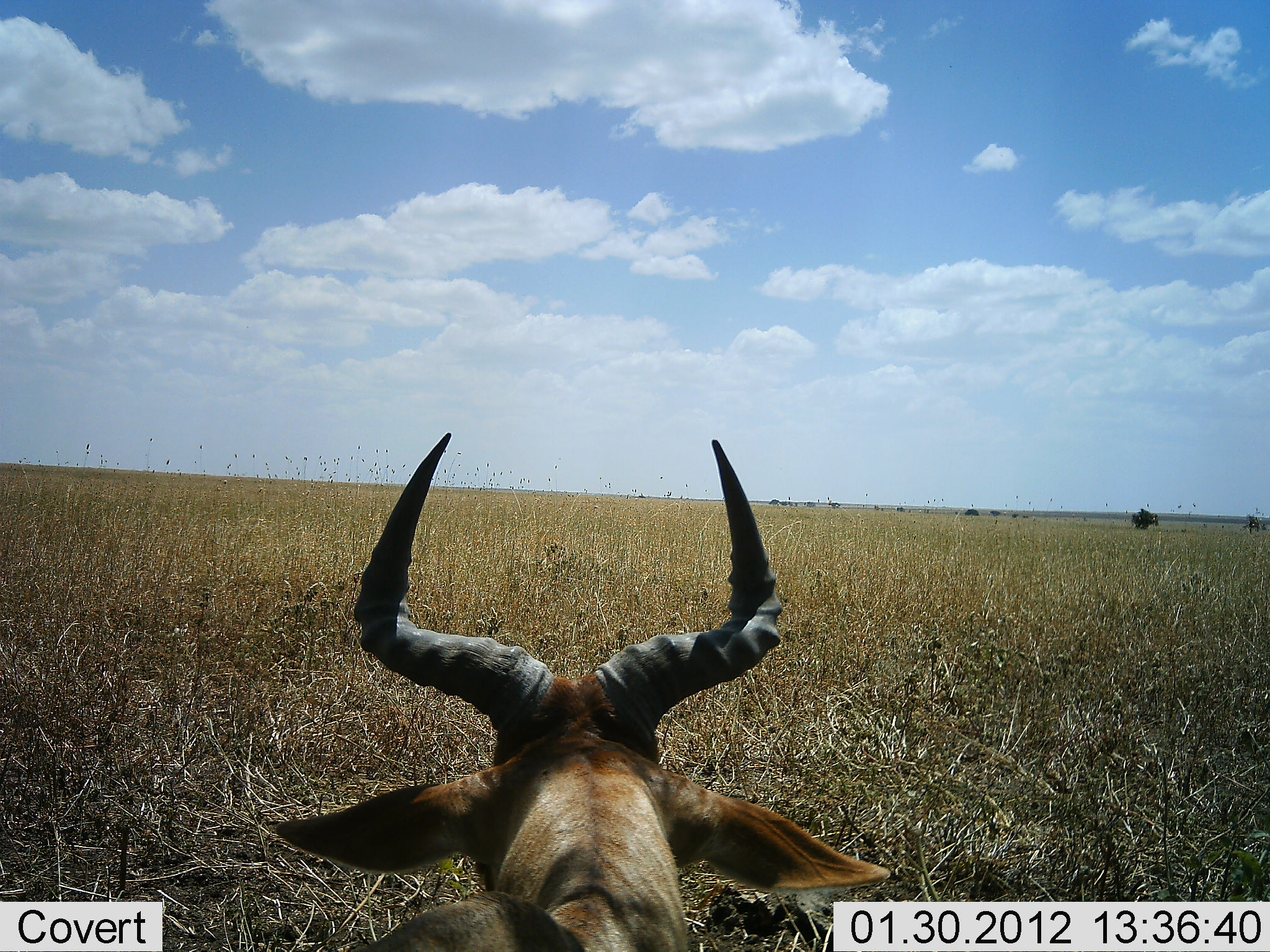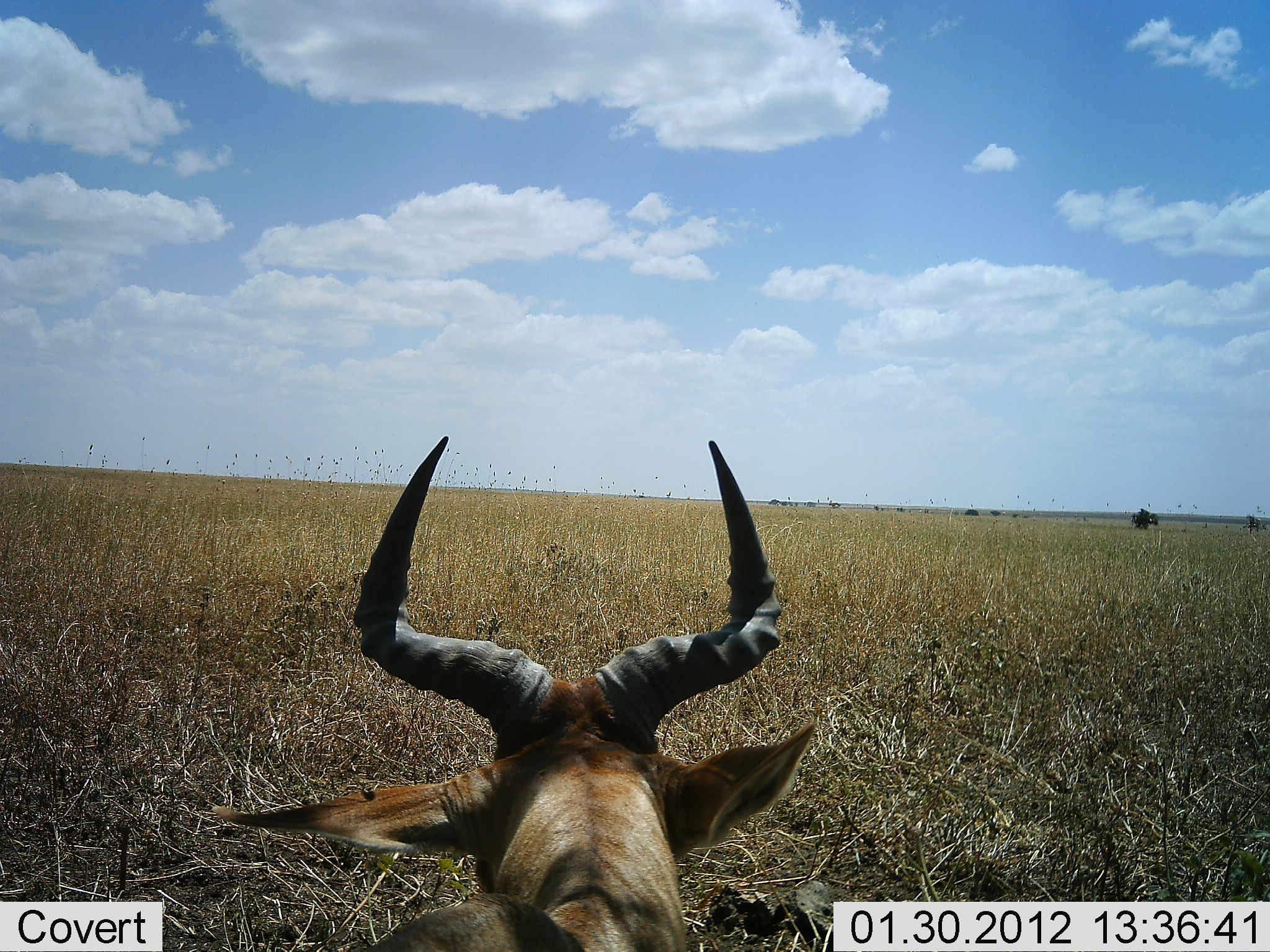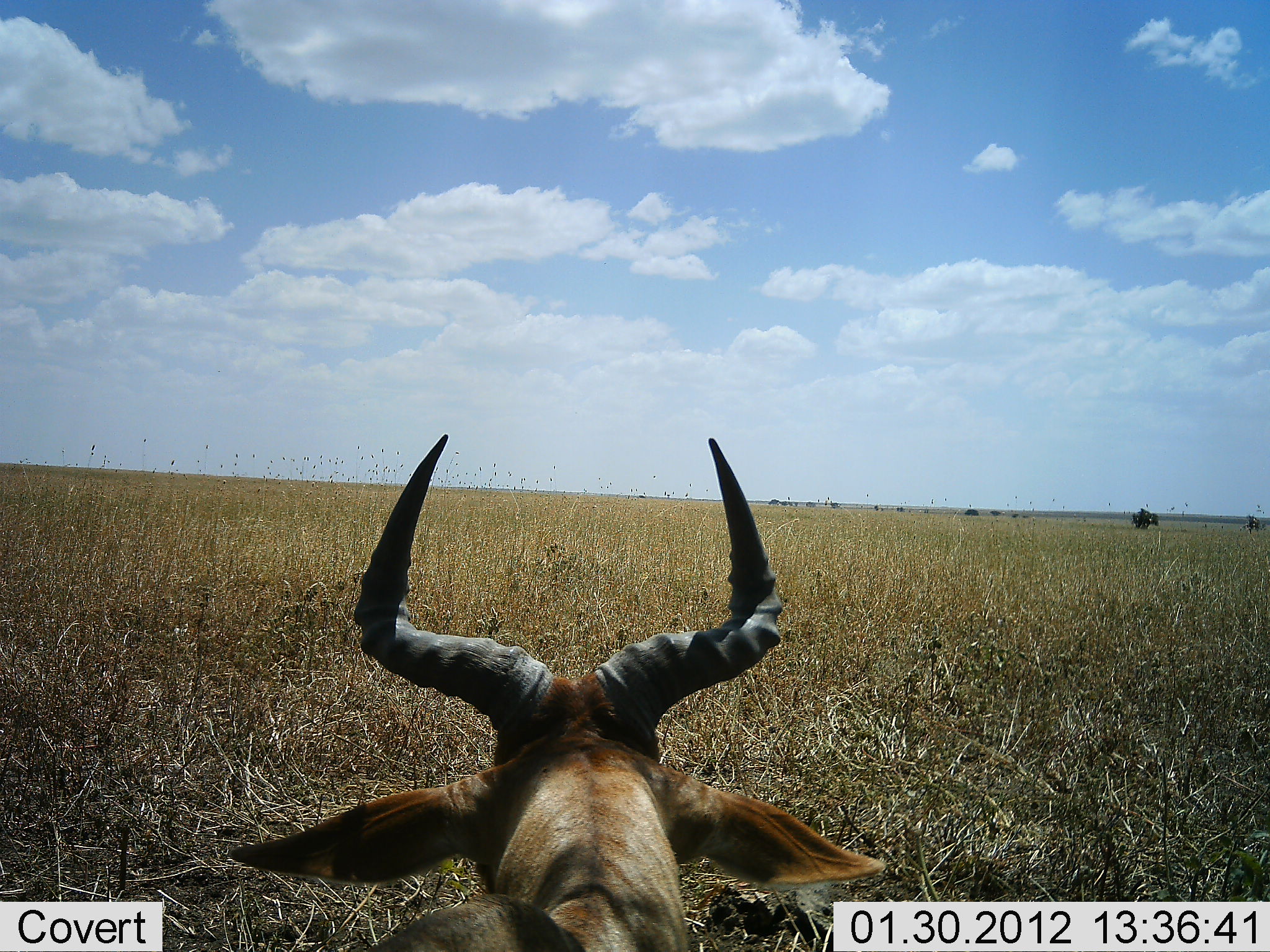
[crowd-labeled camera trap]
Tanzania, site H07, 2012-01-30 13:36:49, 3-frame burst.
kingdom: Animalia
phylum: Chordata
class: Mammalia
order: Artiodactyla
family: Bovidae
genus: Alcelaphus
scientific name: Alcelaphus buselaphus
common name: hartebeest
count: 1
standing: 43%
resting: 57%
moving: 7%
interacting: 0%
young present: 0%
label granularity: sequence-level